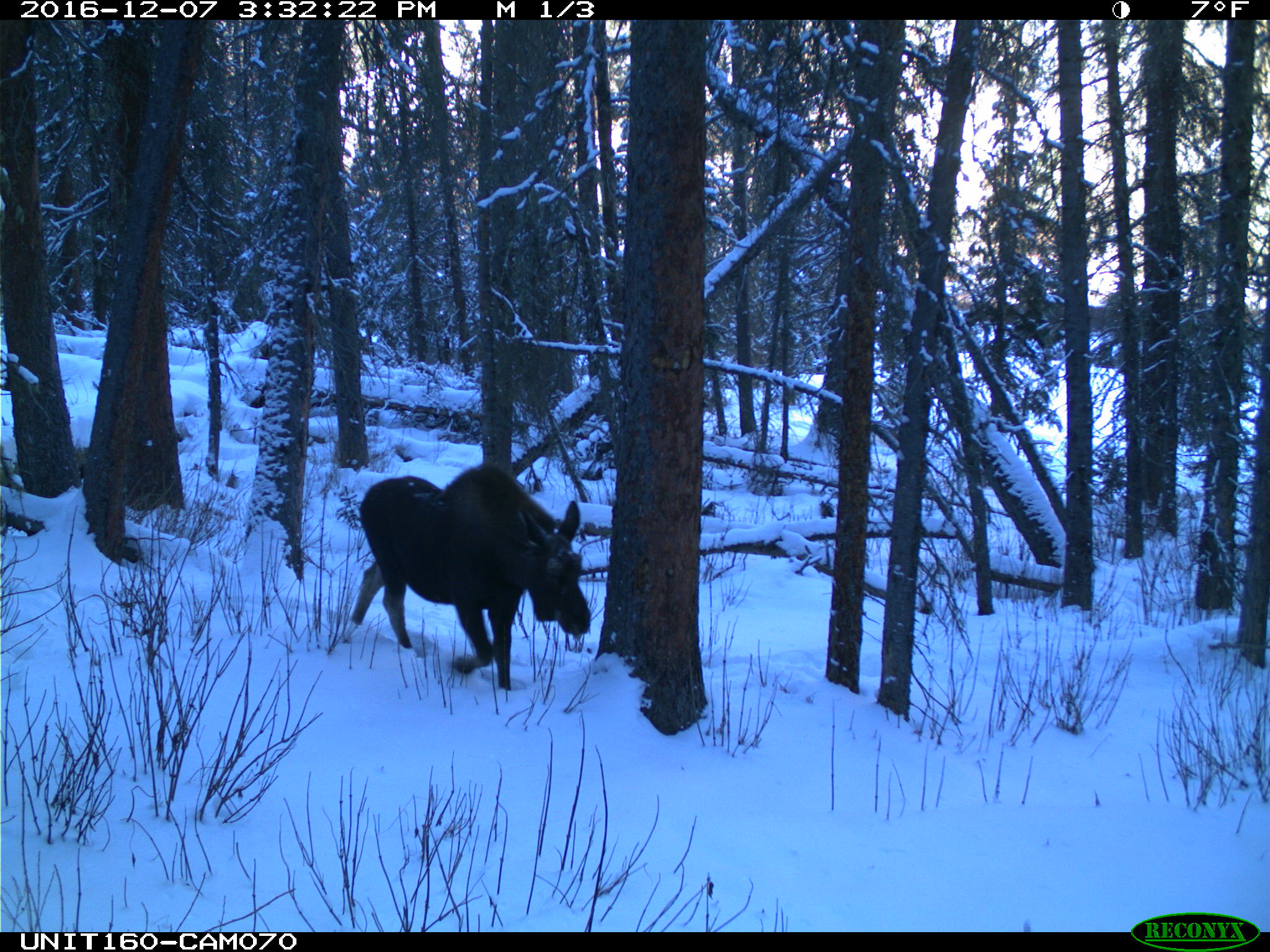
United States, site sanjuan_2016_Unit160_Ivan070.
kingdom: Animalia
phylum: Chordata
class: Mammalia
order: Artiodactyla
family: Cervidae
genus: Alces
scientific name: Alces alces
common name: moose